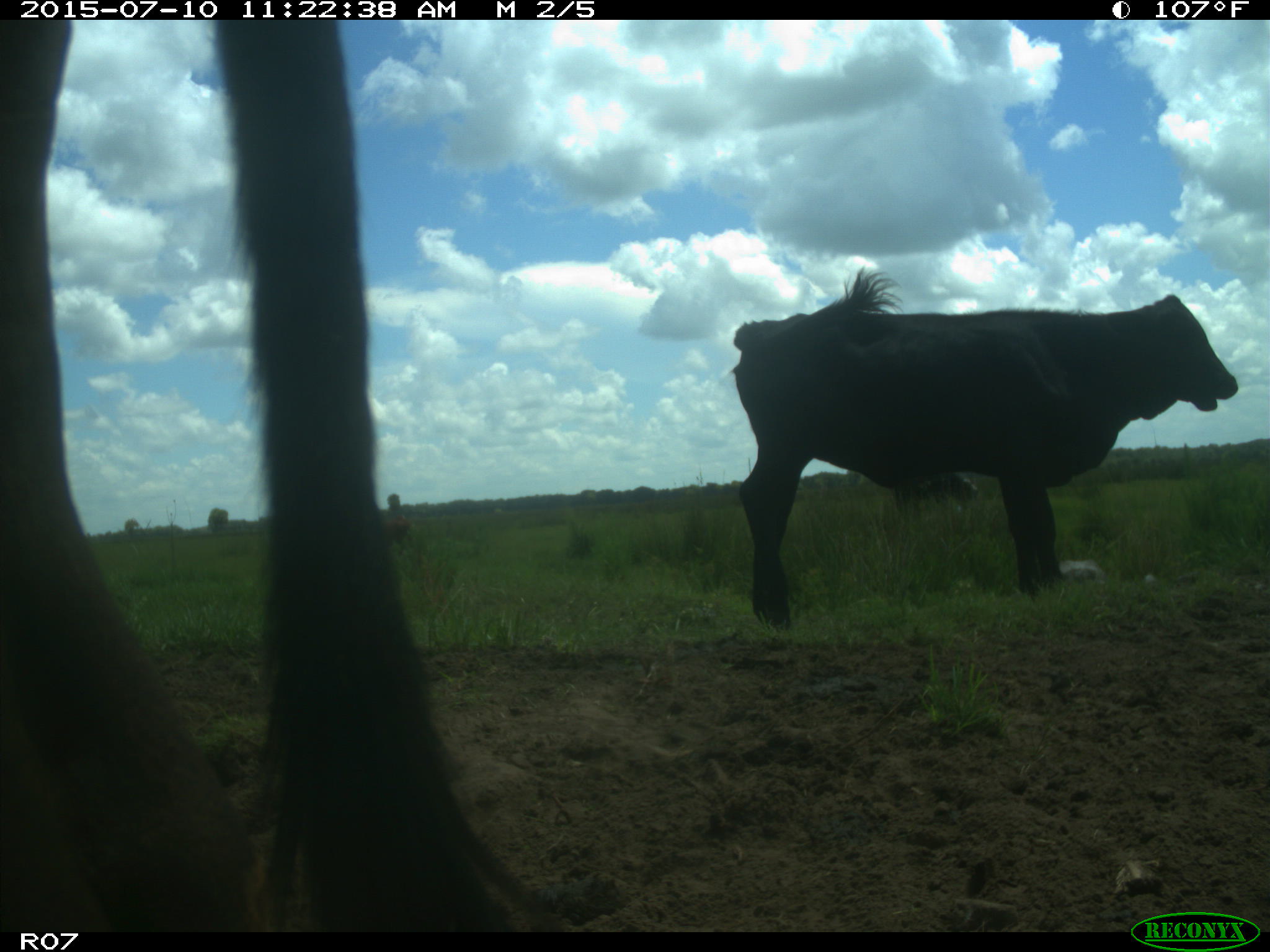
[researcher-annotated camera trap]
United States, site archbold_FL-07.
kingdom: Animalia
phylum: Chordata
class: Mammalia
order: Artiodactyla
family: Bovidae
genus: Bos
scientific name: Bos taurus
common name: domestic cow